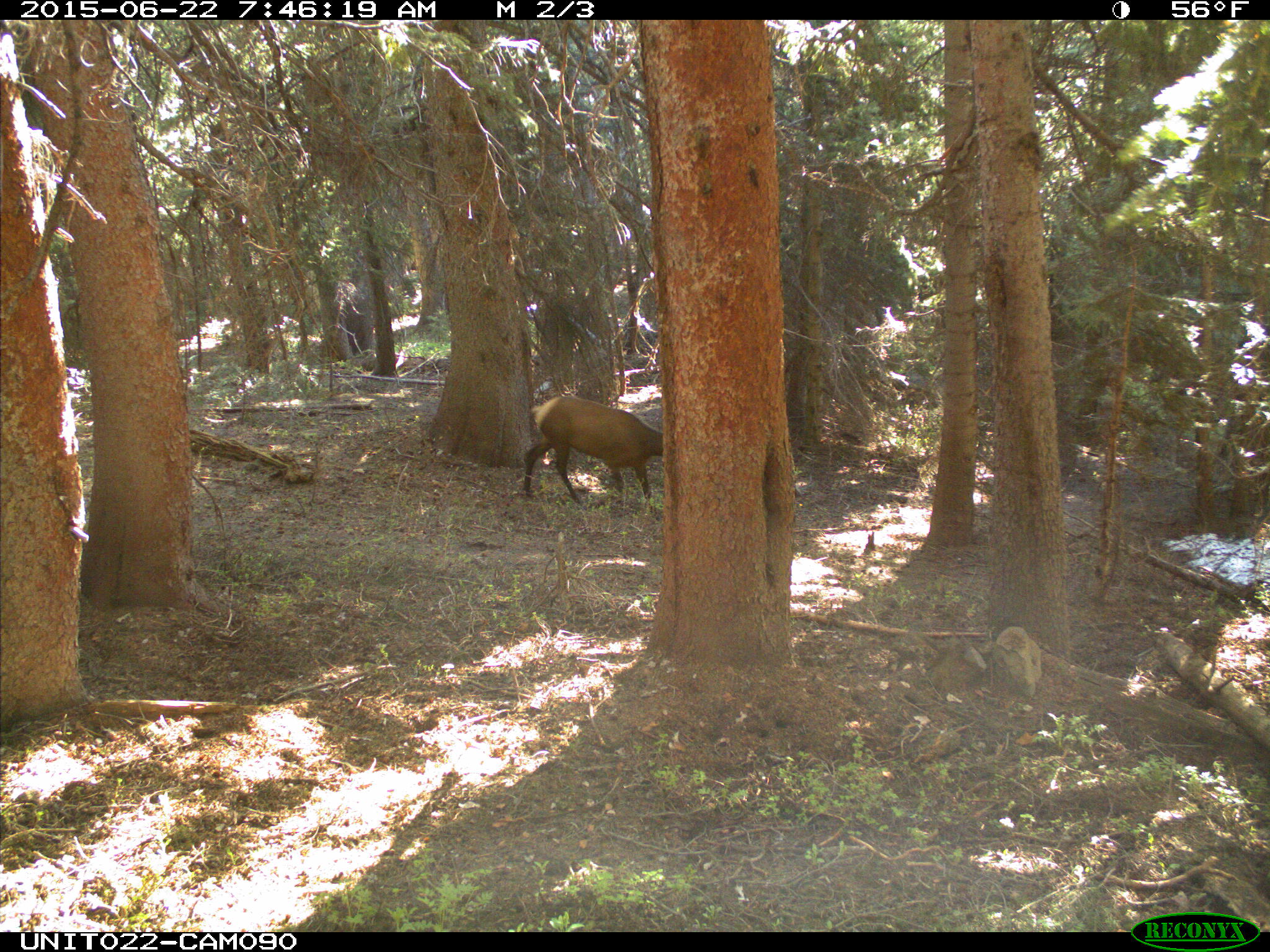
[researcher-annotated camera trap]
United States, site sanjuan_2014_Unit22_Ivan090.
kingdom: Animalia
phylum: Chordata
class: Mammalia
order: Artiodactyla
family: Cervidae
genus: Cervus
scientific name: Cervus elaphus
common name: red deer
Cervus elaphus (red deer).